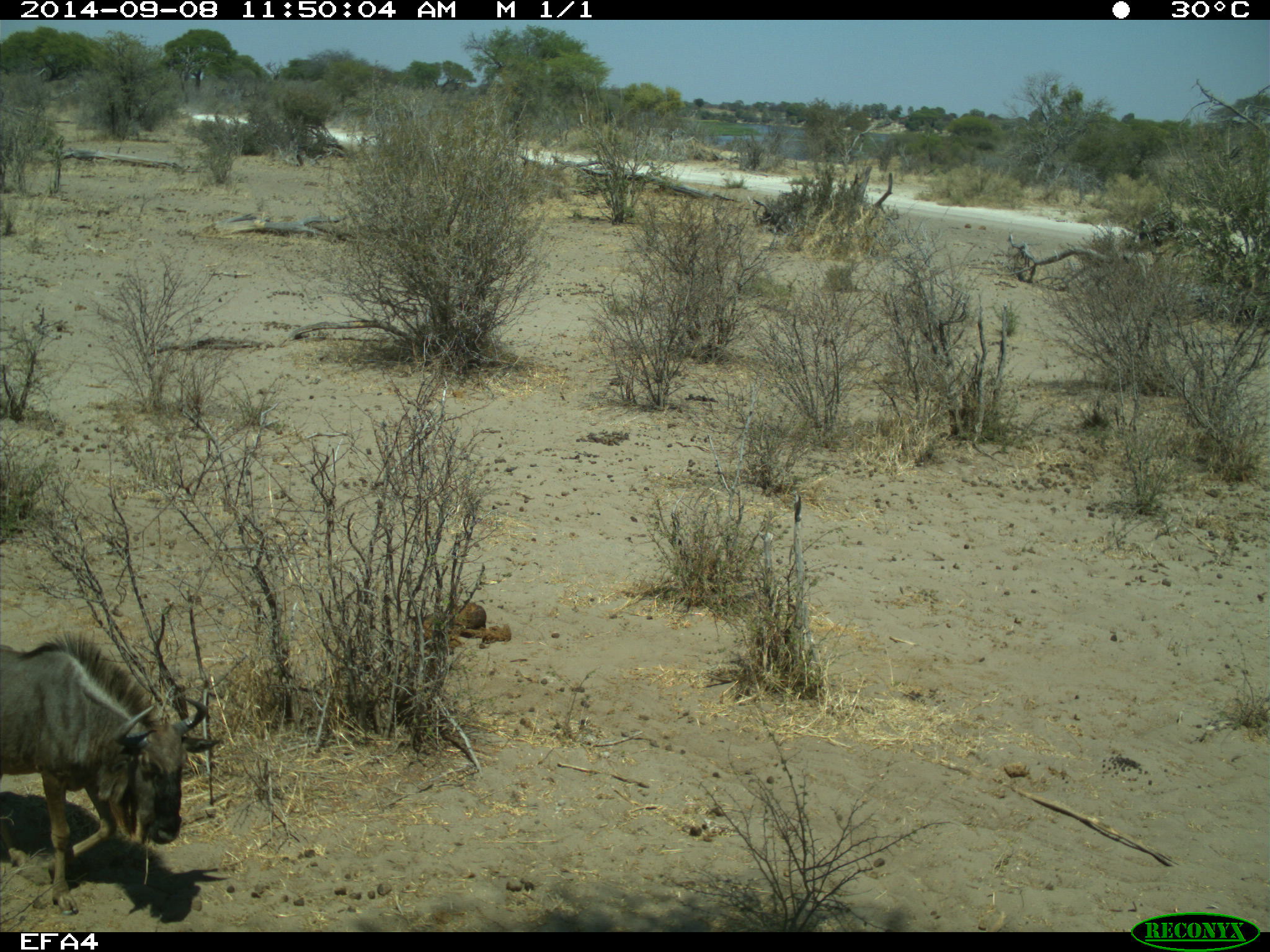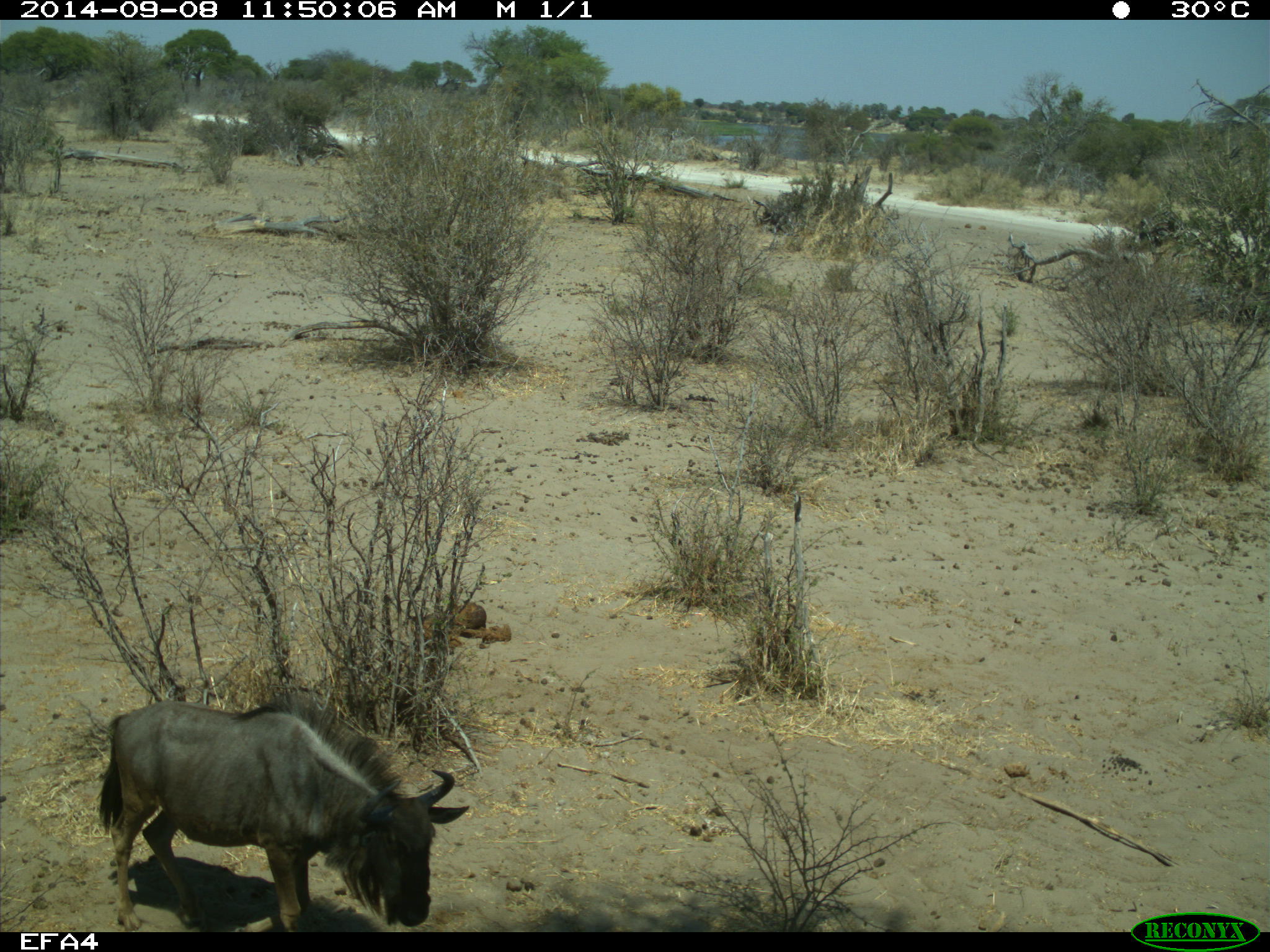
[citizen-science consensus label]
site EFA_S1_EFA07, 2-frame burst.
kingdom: Animalia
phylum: Chordata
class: Mammalia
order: Artiodactyla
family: Bovidae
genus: Connochaetes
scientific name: Connochaetes taurinus taurinus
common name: blue wildebeest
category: wildebeestblue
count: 1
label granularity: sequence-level